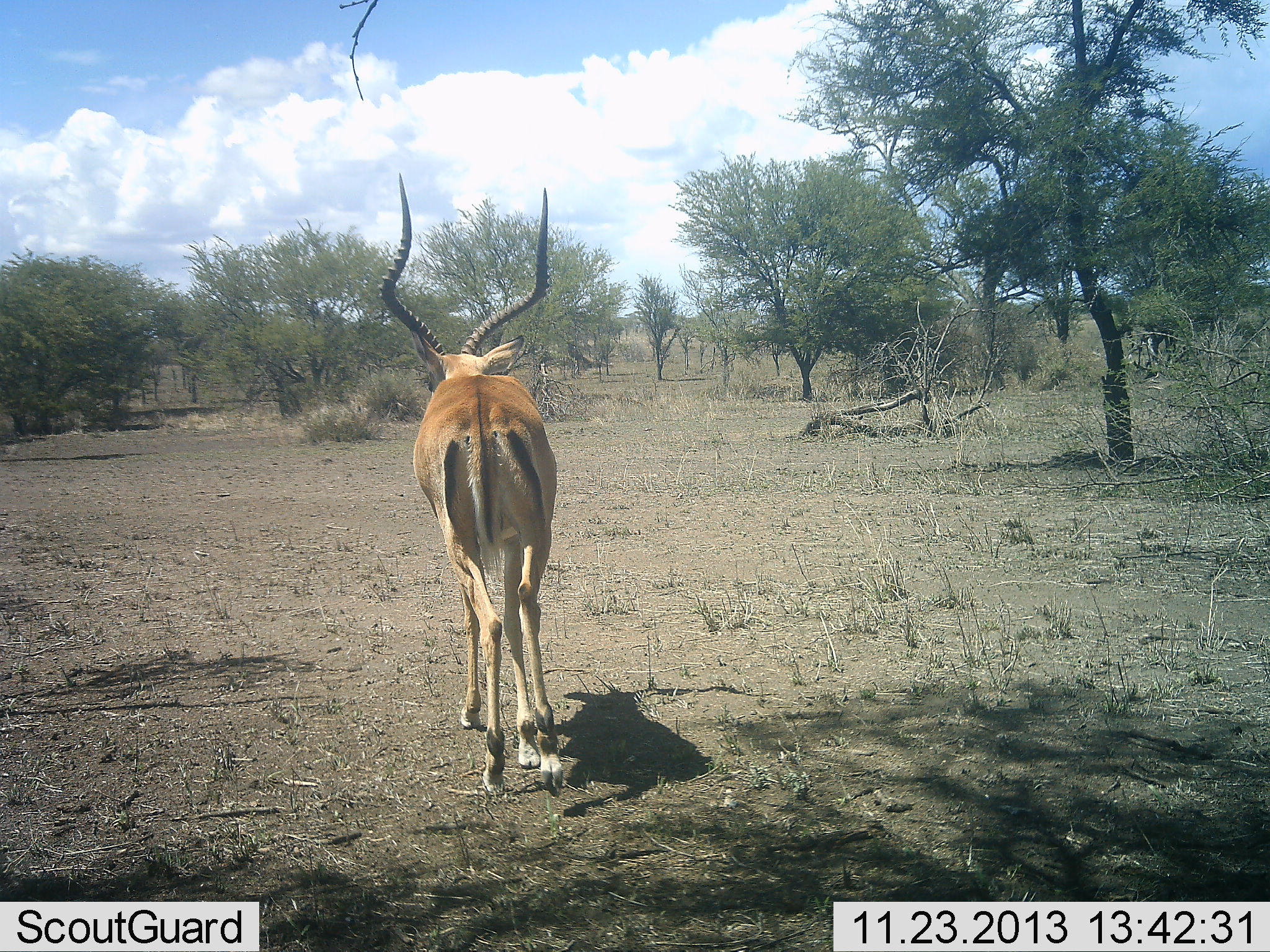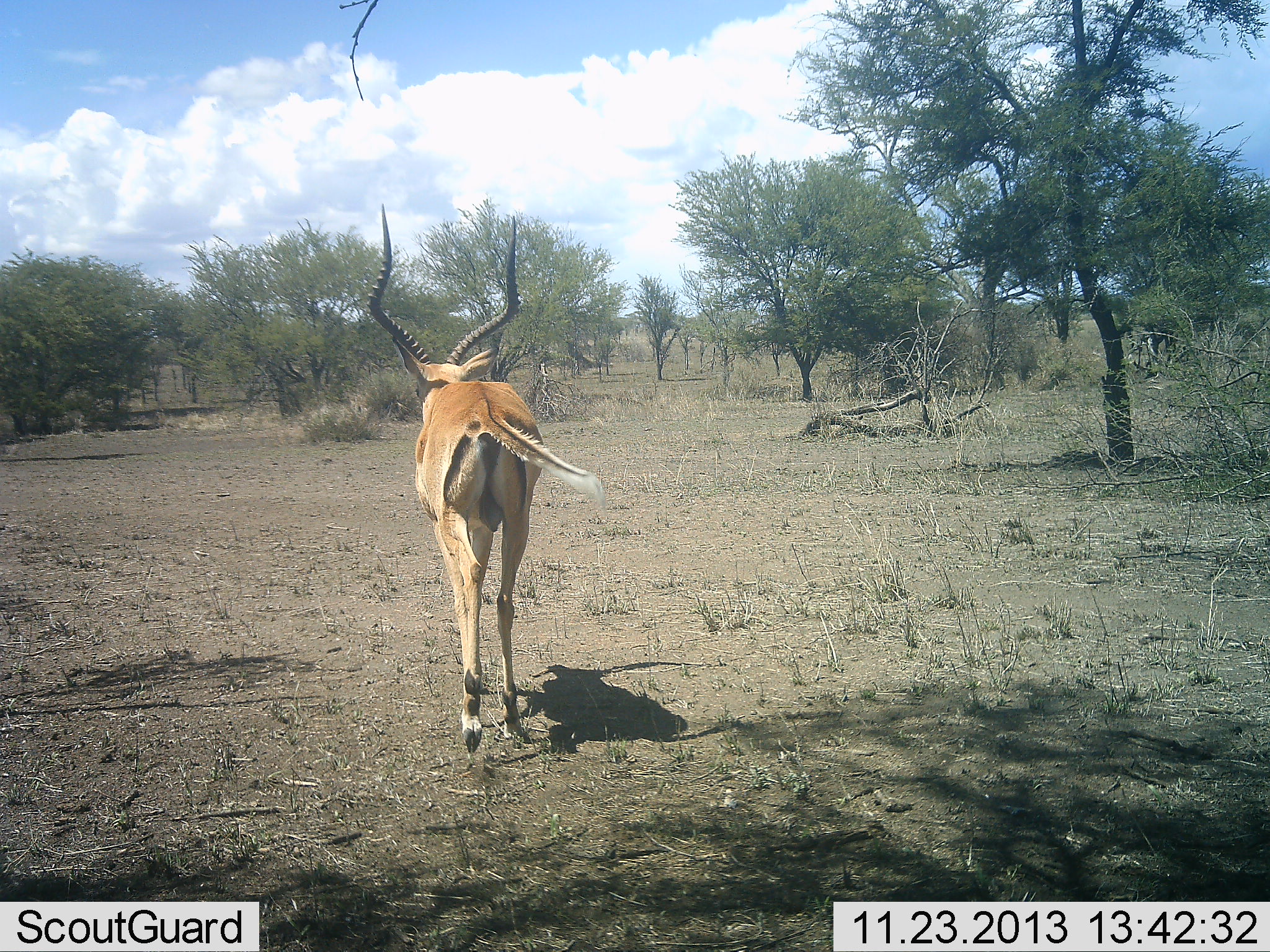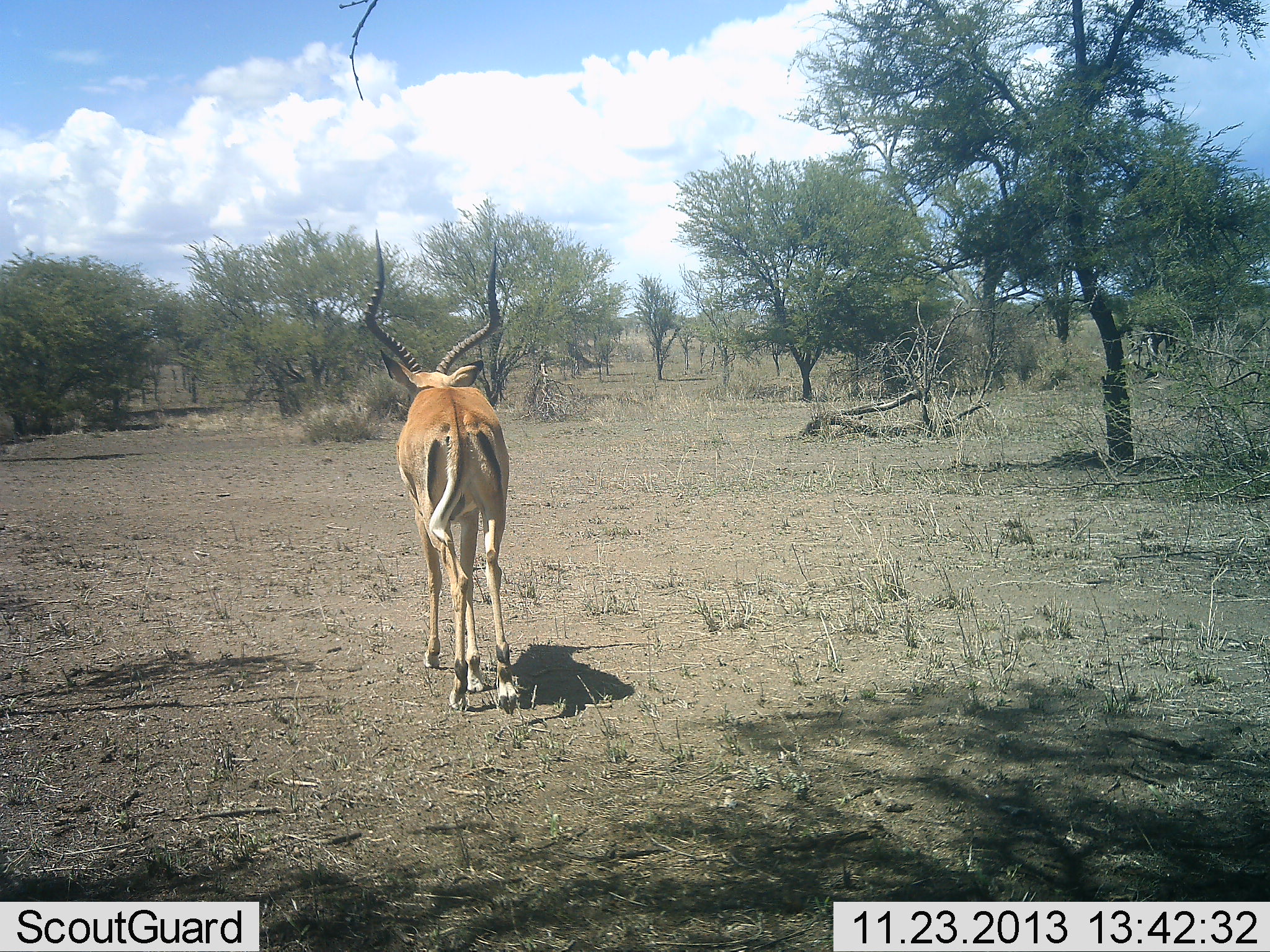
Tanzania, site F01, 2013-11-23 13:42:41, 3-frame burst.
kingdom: Animalia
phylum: Chordata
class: Mammalia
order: Artiodactyla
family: Bovidae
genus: Aepyceros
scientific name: Aepyceros melampus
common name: impala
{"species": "impala (Aepyceros melampus)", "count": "1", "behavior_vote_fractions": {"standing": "0%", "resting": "0%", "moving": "100%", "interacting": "0%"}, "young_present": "0%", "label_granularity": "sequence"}